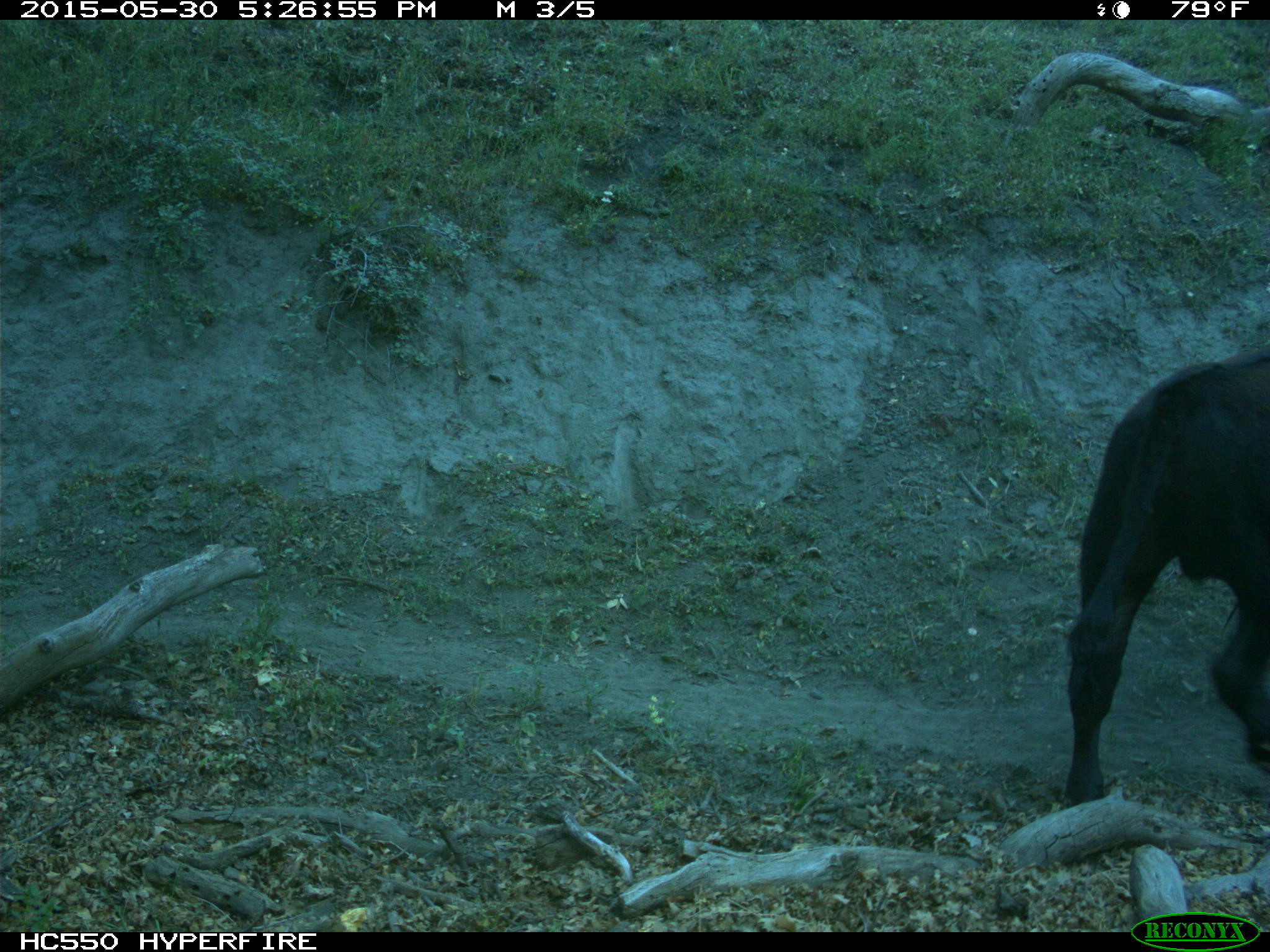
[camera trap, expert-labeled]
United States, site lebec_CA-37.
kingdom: Animalia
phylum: Chordata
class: Mammalia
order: Artiodactyla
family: Bovidae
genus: Bos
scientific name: Bos taurus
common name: domestic cow